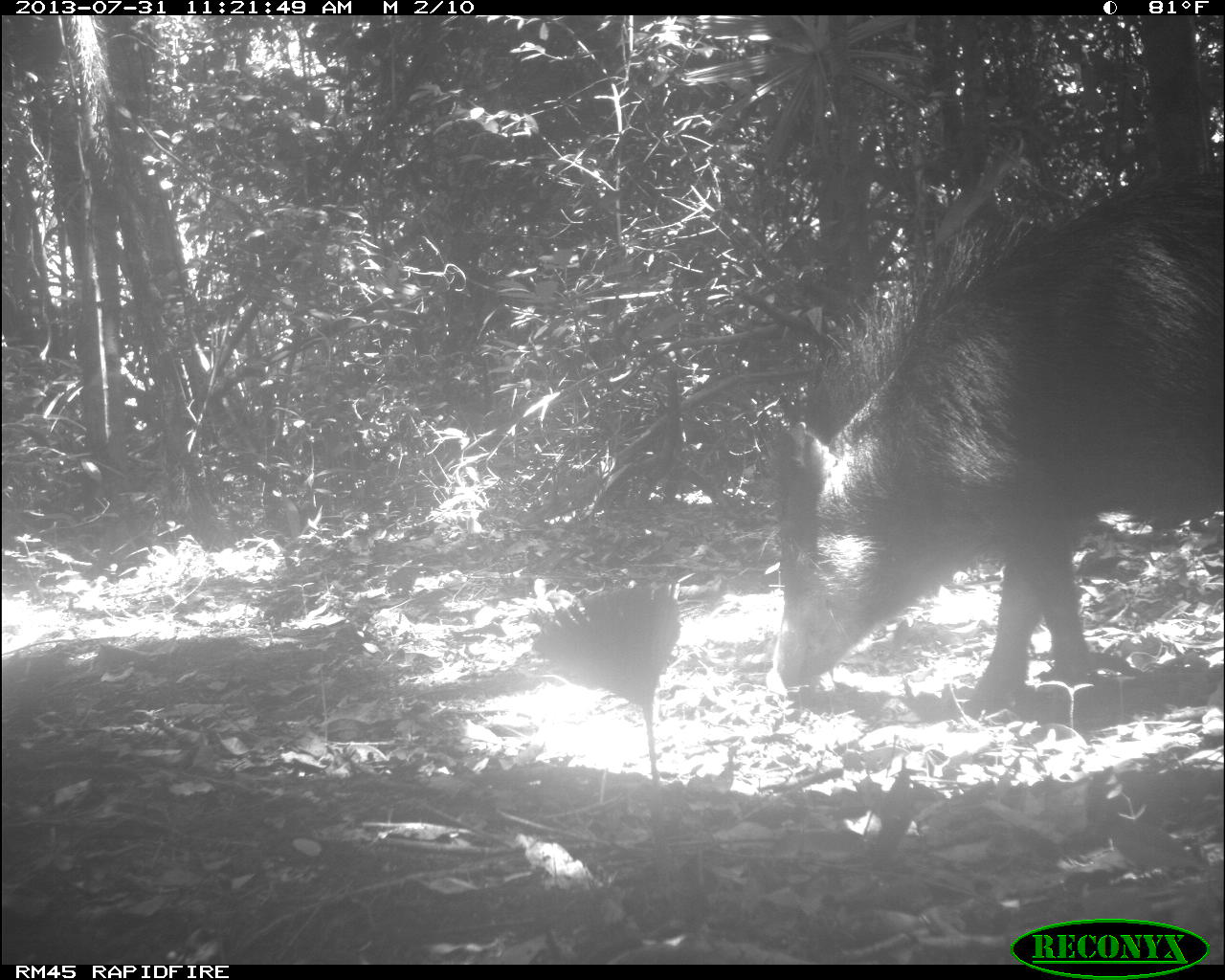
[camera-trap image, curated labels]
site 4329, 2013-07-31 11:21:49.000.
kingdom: Animalia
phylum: Chordata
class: Mammalia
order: Artiodactyla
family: Tayassuidae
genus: Tayassu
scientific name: Tayassu pecari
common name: white-lipped peccary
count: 6